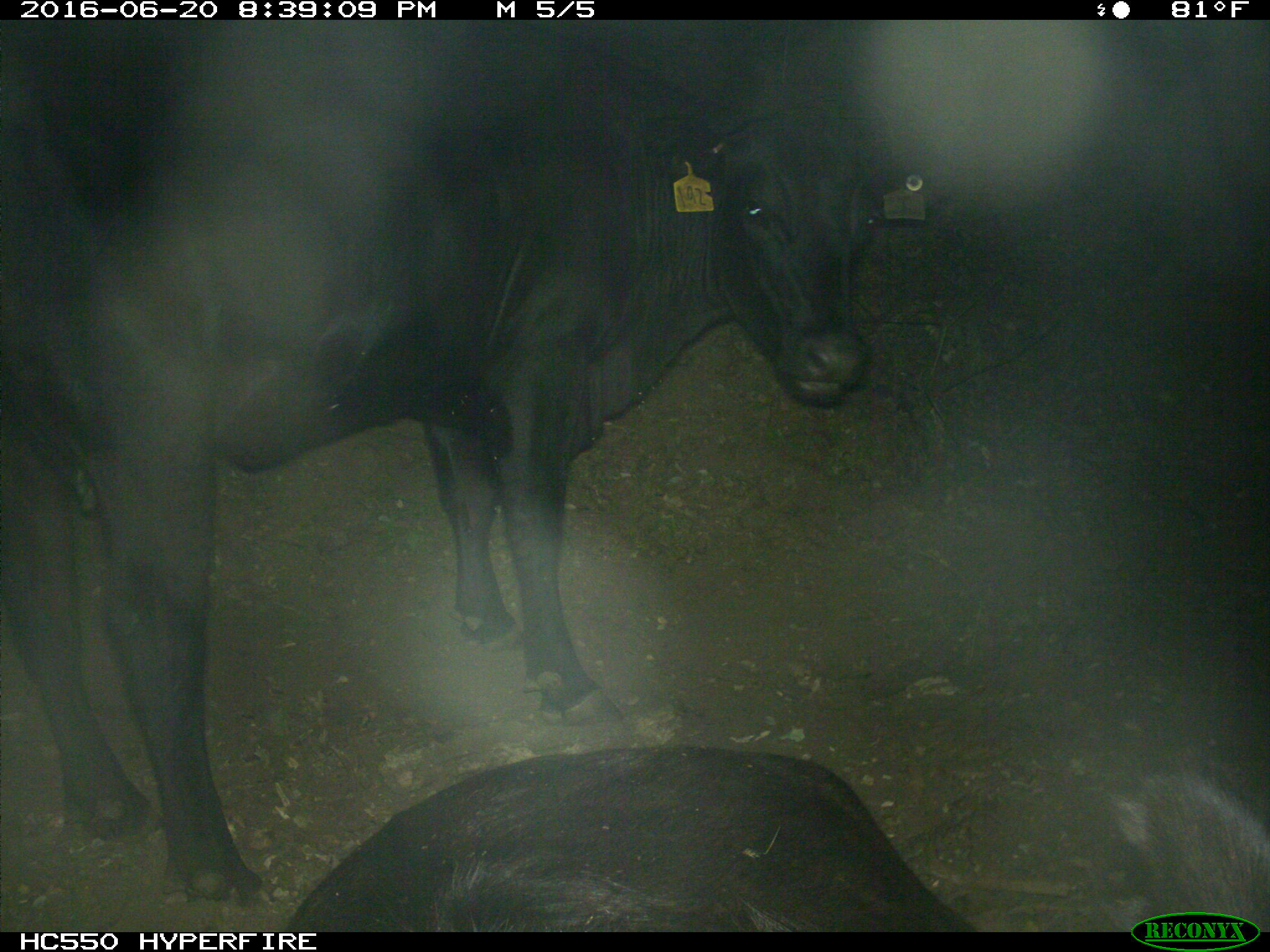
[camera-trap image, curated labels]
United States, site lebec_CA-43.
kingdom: Animalia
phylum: Chordata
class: Mammalia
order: Artiodactyla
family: Bovidae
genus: Bos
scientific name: Bos taurus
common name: domestic cow